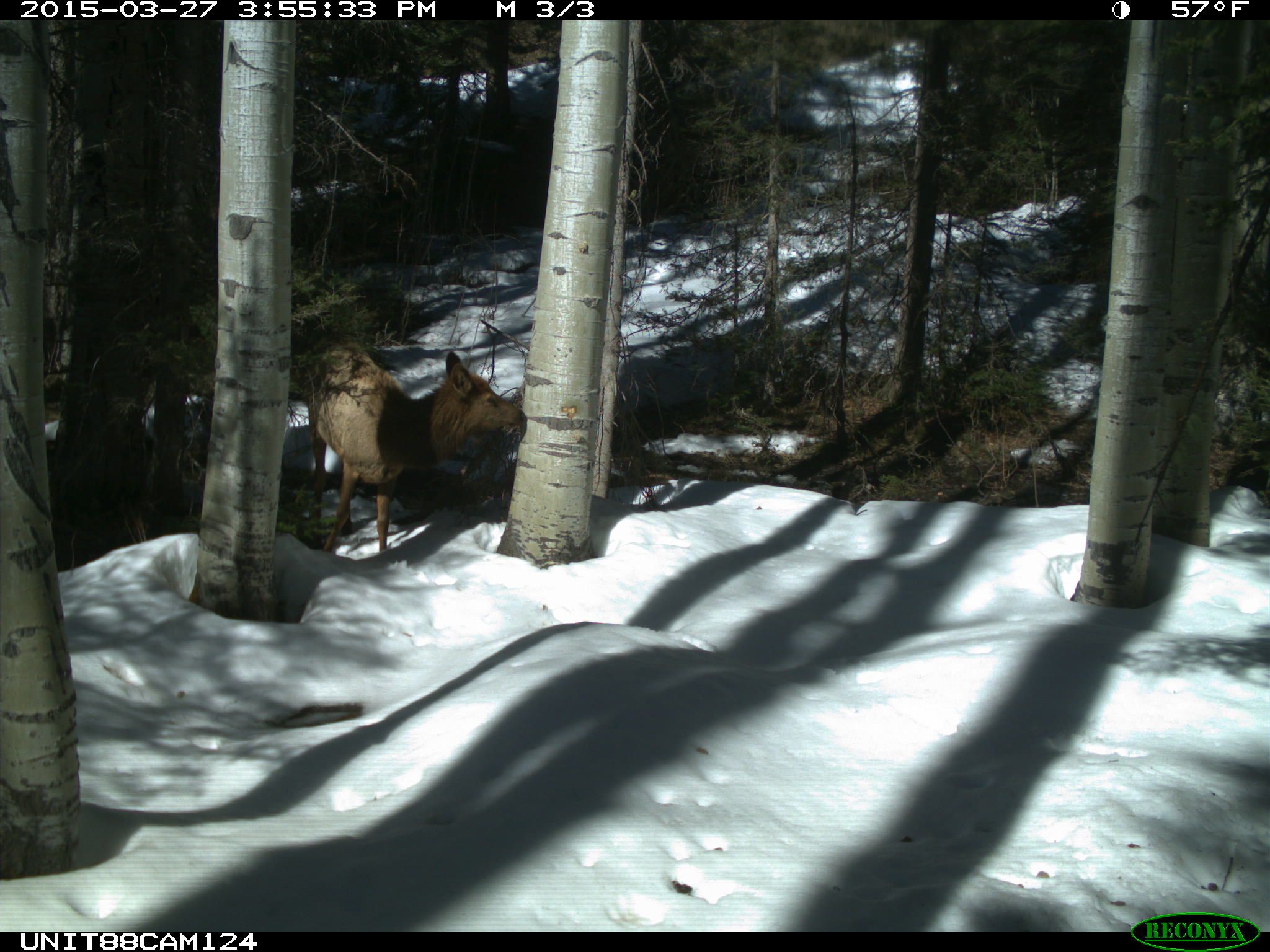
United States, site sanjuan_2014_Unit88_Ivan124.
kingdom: Animalia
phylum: Chordata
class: Mammalia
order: Artiodactyla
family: Cervidae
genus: Cervus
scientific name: Cervus elaphus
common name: red deer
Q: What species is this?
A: Cervus elaphus (red deer).